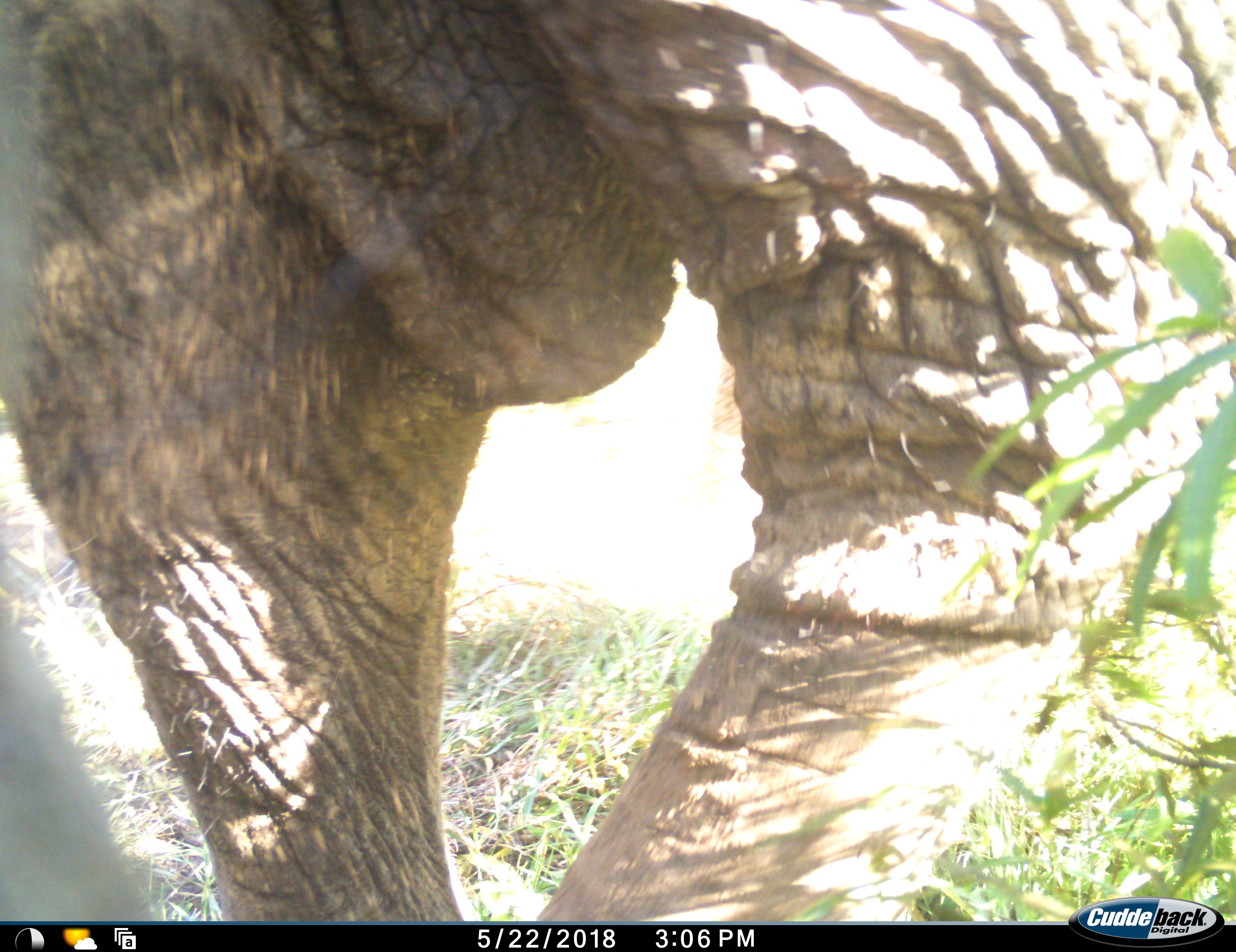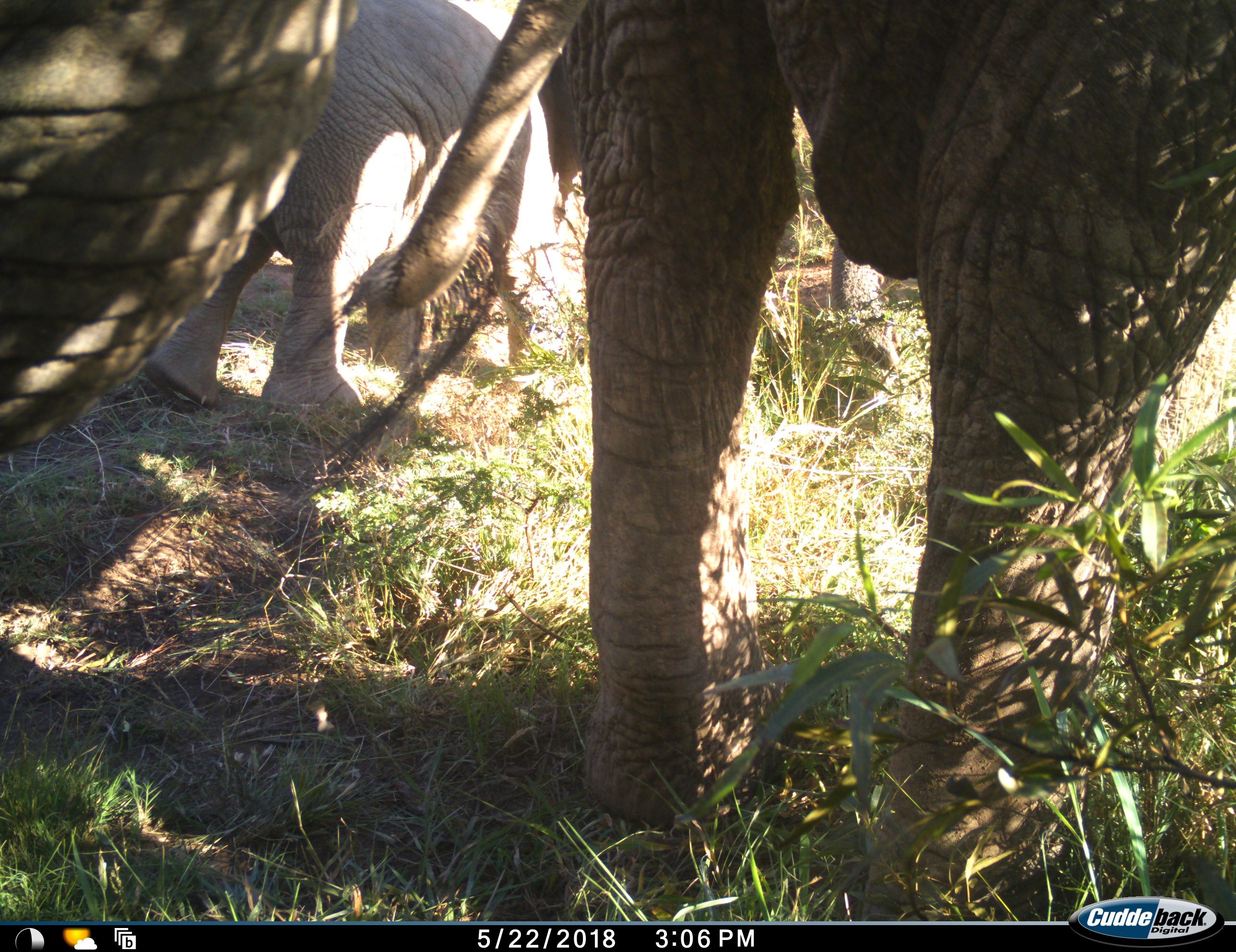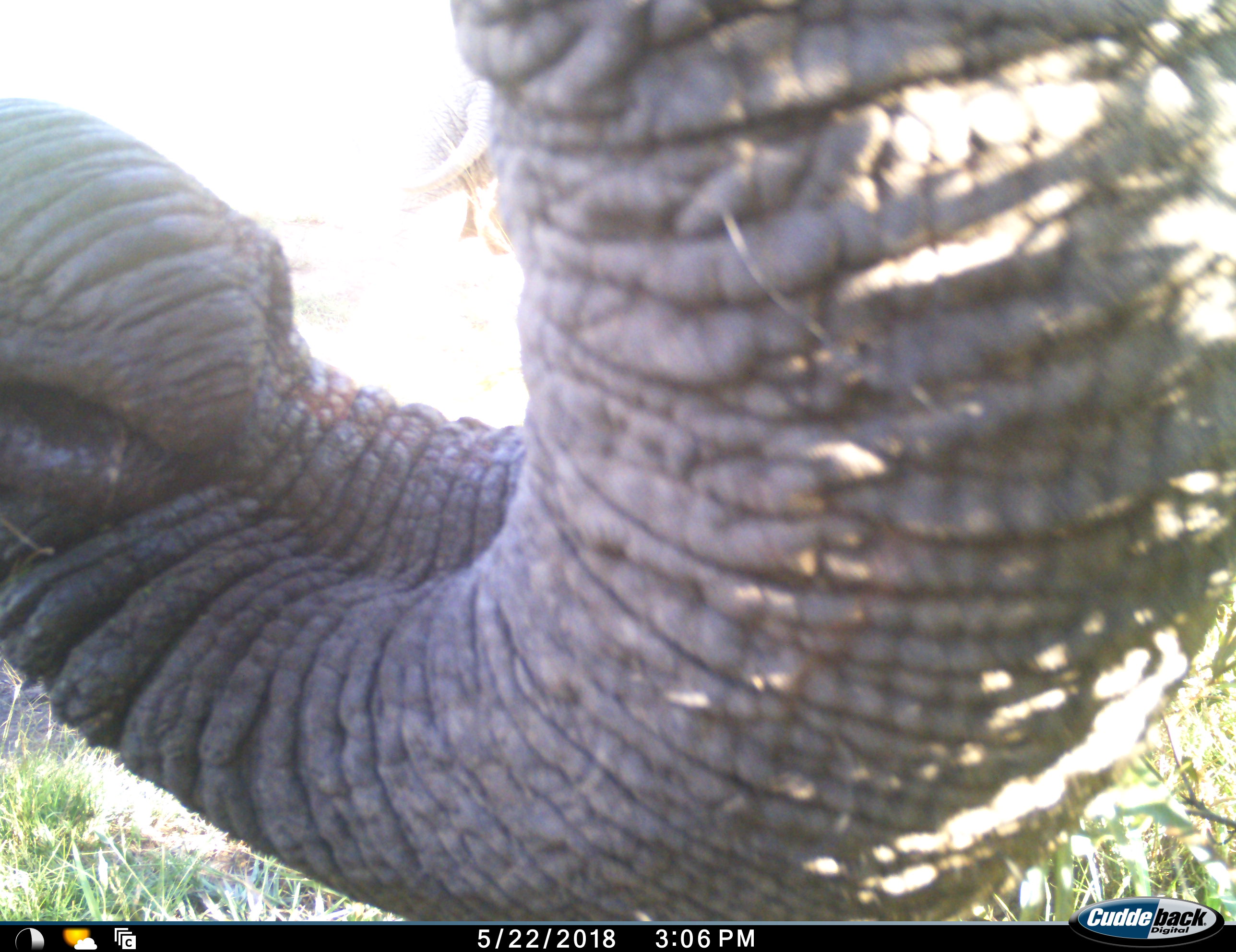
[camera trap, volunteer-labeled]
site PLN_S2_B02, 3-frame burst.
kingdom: Animalia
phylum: Chordata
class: Mammalia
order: Proboscidea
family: Elephantidae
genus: Loxodonta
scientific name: Loxodonta africana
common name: african bush elephant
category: elephant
Elephant (african bush elephant) (Loxodonta africana), count 3. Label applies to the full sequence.